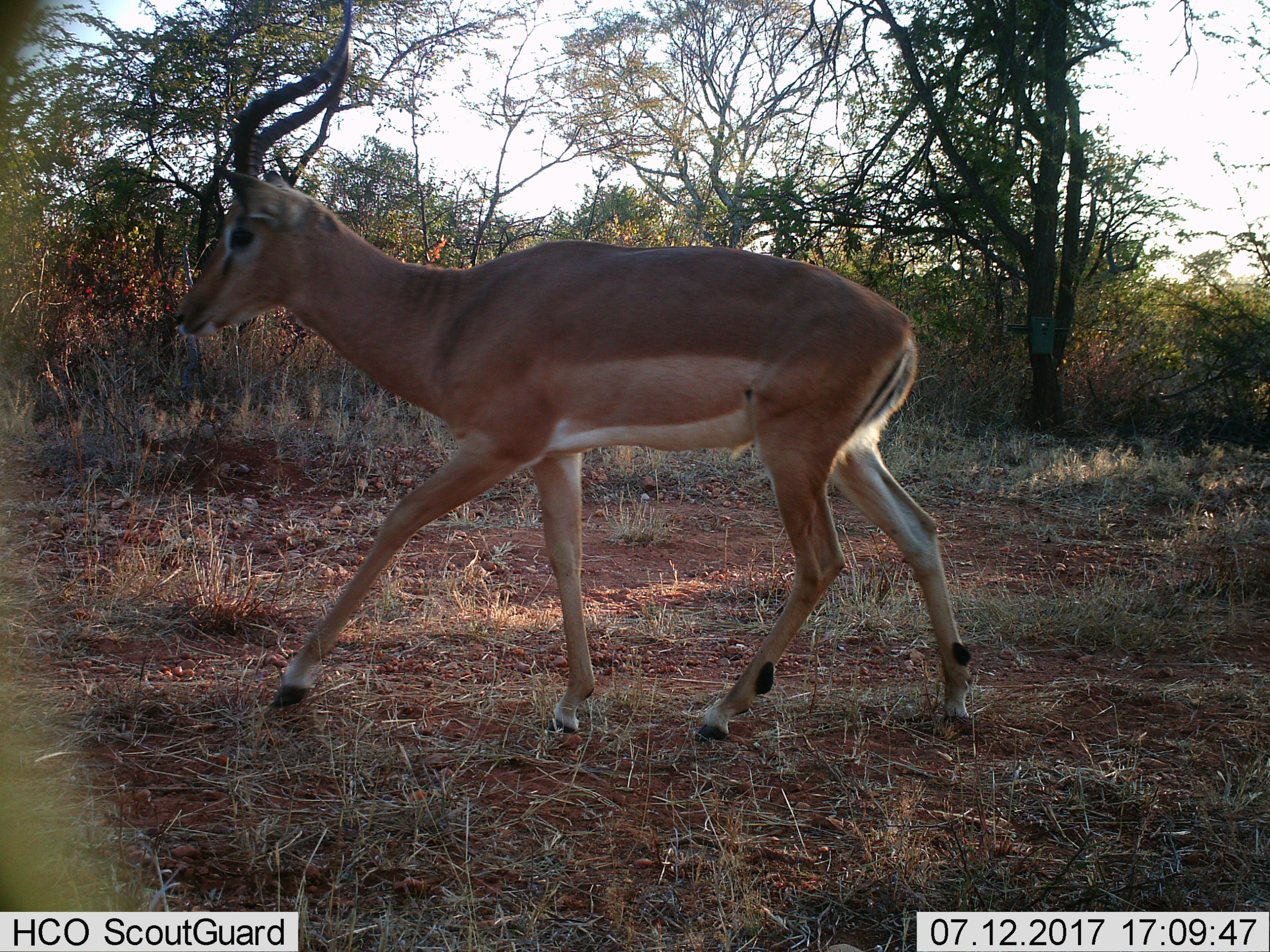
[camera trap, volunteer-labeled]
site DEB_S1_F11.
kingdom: Animalia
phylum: Chordata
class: Mammalia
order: Artiodactyla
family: Bovidae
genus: Aepyceros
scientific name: Aepyceros melampus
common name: impala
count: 1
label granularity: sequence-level